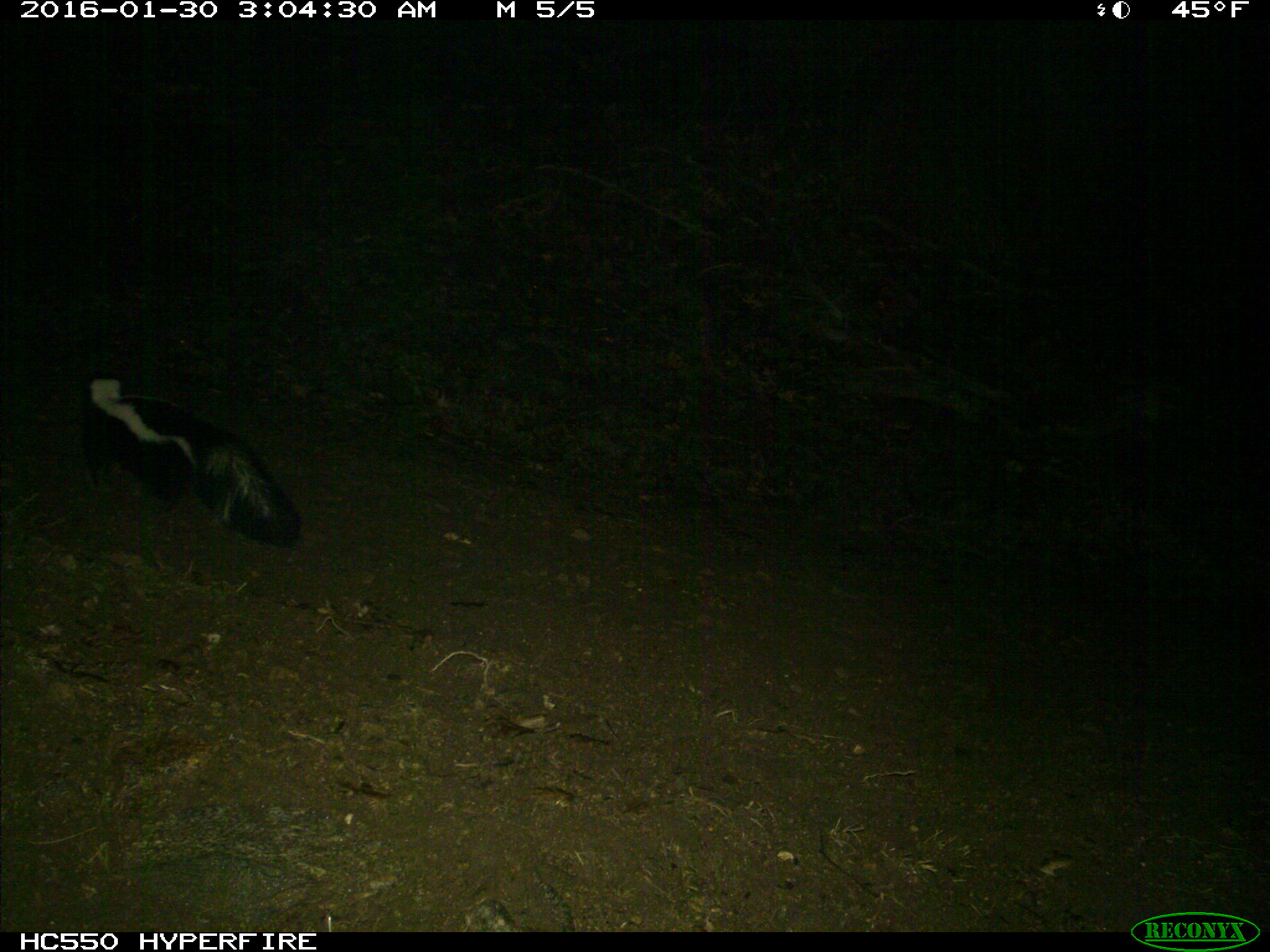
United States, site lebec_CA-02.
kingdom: Animalia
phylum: Chordata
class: Mammalia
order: Carnivora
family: Mephitidae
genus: Mephitis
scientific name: Mephitis mephitis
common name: striped skunk